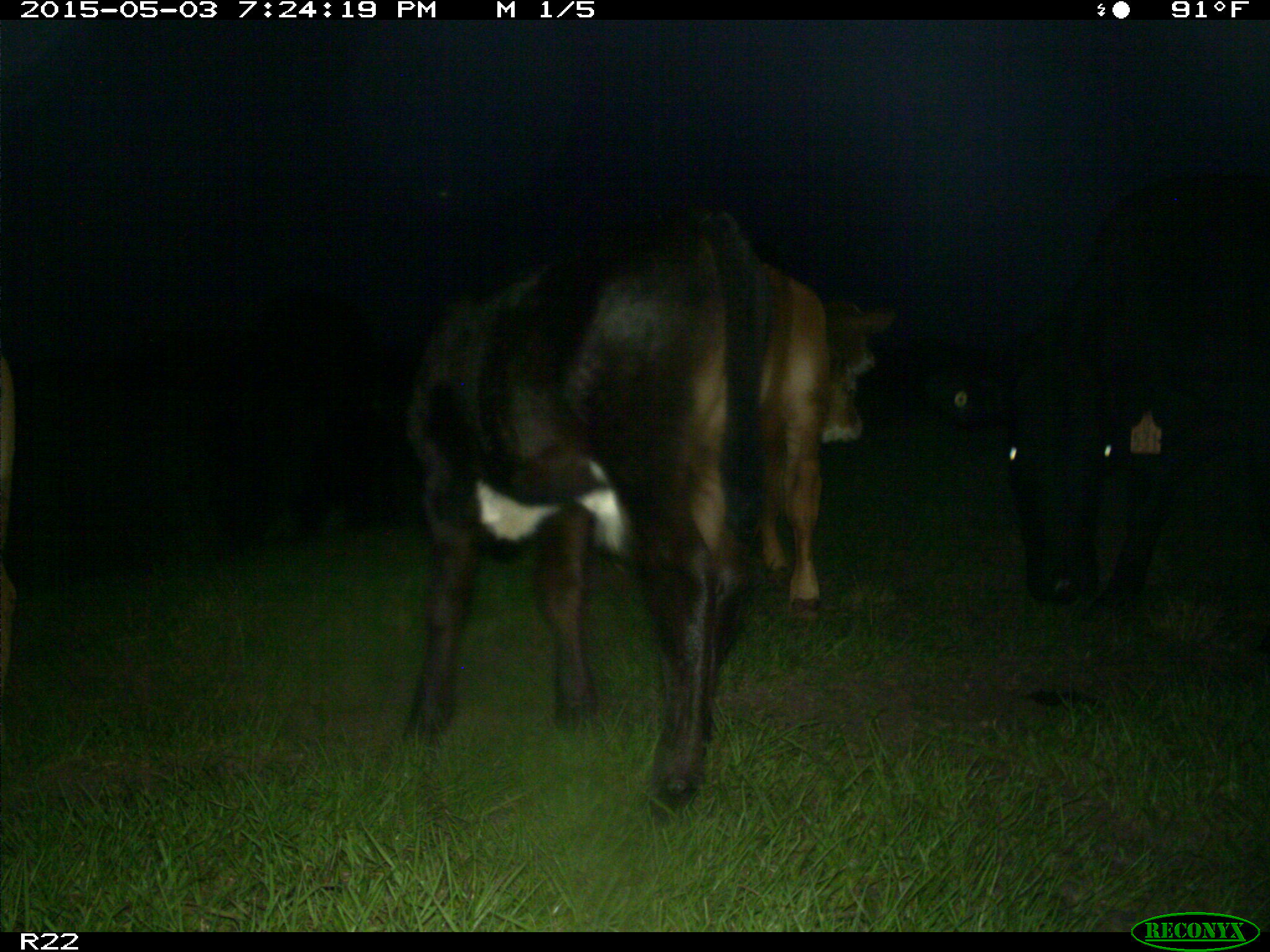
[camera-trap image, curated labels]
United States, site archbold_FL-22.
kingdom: Animalia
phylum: Chordata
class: Mammalia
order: Artiodactyla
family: Bovidae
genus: Bos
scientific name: Bos taurus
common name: domestic cow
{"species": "Bos taurus (domestic cow)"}